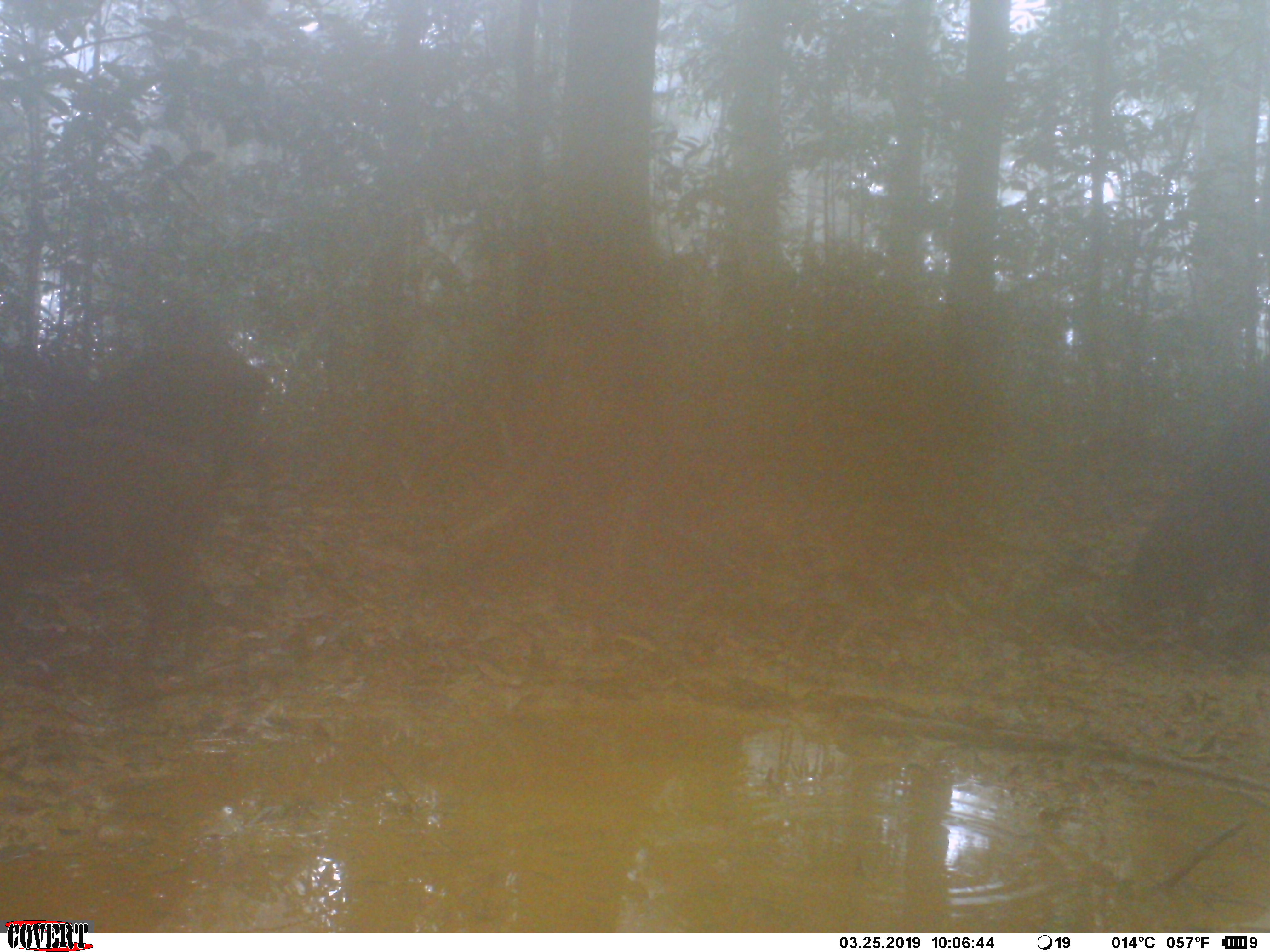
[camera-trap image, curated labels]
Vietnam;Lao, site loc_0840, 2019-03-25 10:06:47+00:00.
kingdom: Animalia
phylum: Chordata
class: Mammalia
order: Artiodactyla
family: Suidae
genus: Sus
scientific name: Sus scrofa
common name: eurasian wild pig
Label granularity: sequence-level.